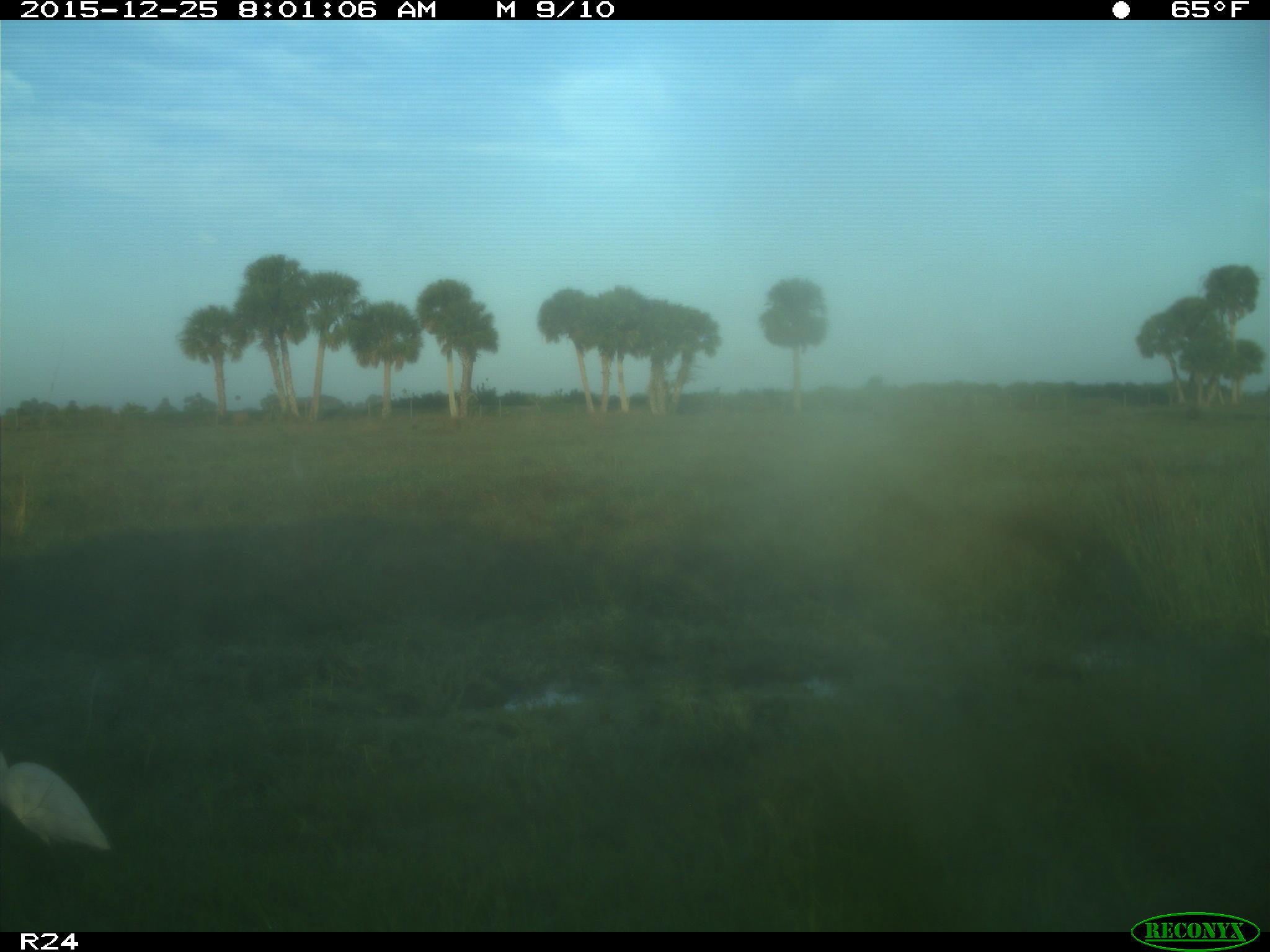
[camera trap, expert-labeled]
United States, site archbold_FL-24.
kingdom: Animalia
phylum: Chordata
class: Aves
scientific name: Aves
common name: birds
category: unidentified bird